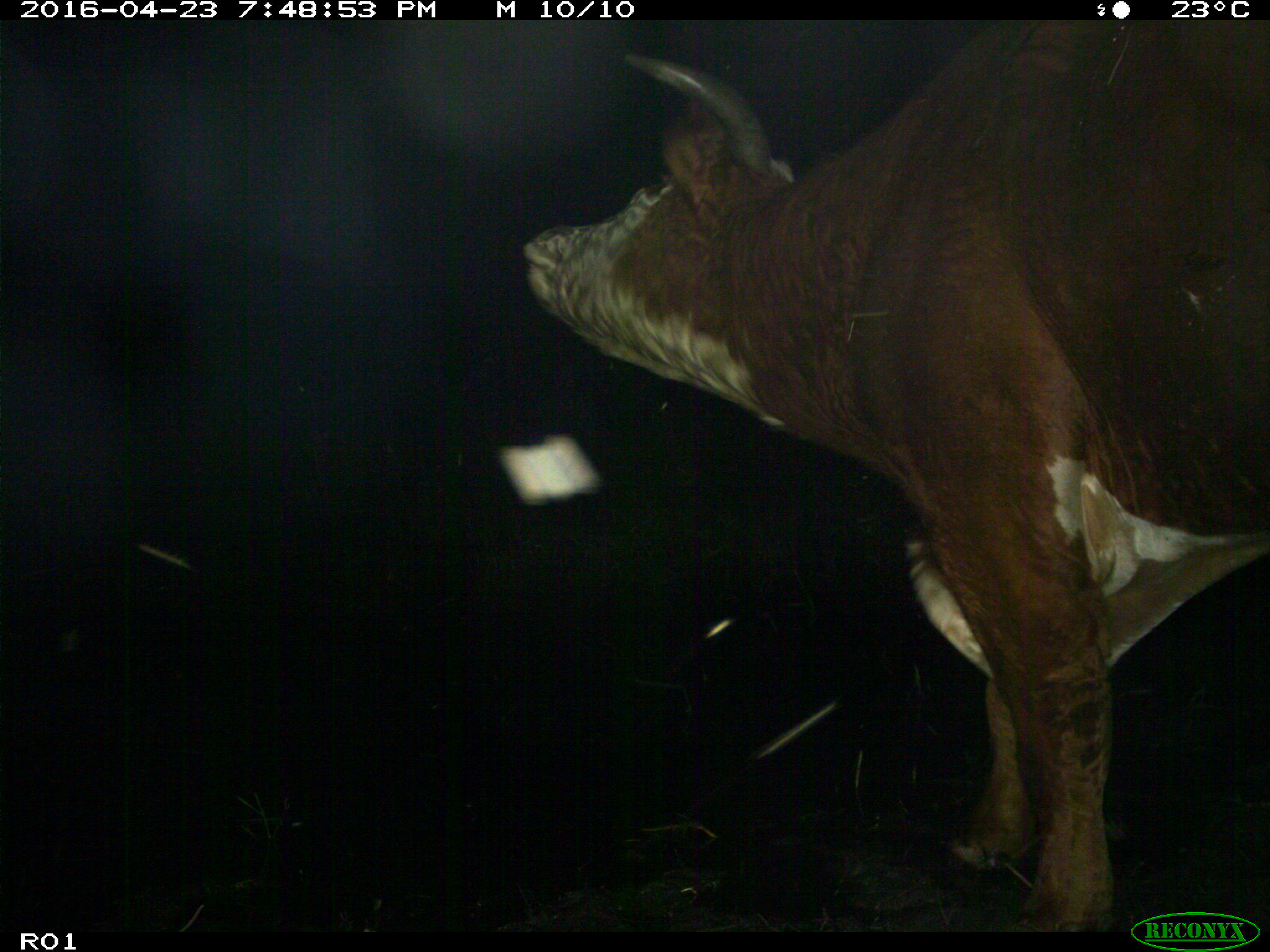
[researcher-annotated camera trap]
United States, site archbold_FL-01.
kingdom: Animalia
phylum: Chordata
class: Mammalia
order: Artiodactyla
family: Bovidae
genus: Bos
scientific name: Bos taurus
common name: domestic cow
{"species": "Bos taurus (domestic cow)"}